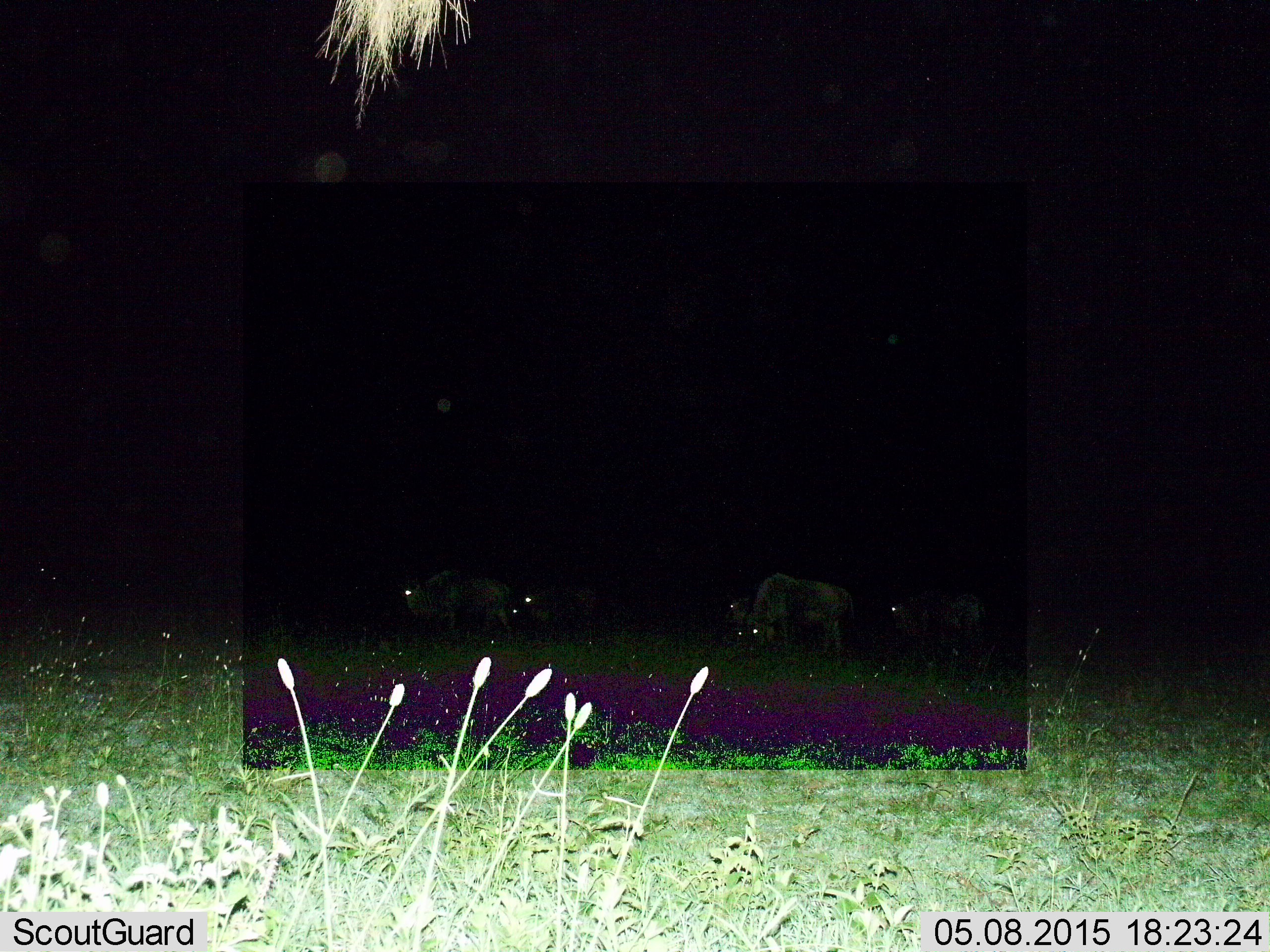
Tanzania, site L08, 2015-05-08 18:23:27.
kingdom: Animalia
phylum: Chordata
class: Mammalia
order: Artiodactyla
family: Bovidae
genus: Connochaetes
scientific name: Connochaetes taurinus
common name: blue wildebeest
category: wildebeest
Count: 5.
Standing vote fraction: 30%.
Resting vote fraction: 10%.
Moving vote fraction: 10%.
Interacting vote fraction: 0%.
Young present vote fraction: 0%.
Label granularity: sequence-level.